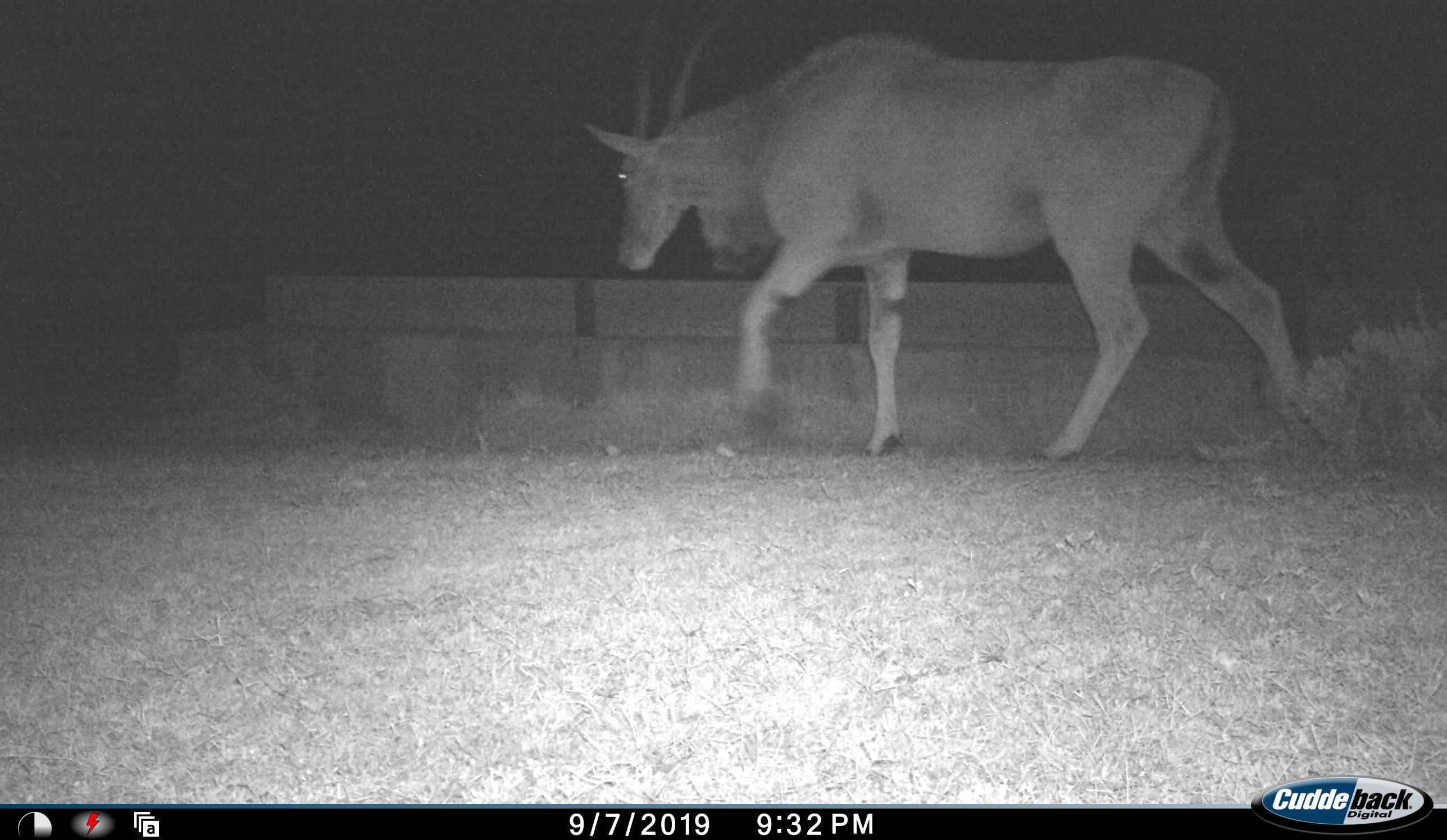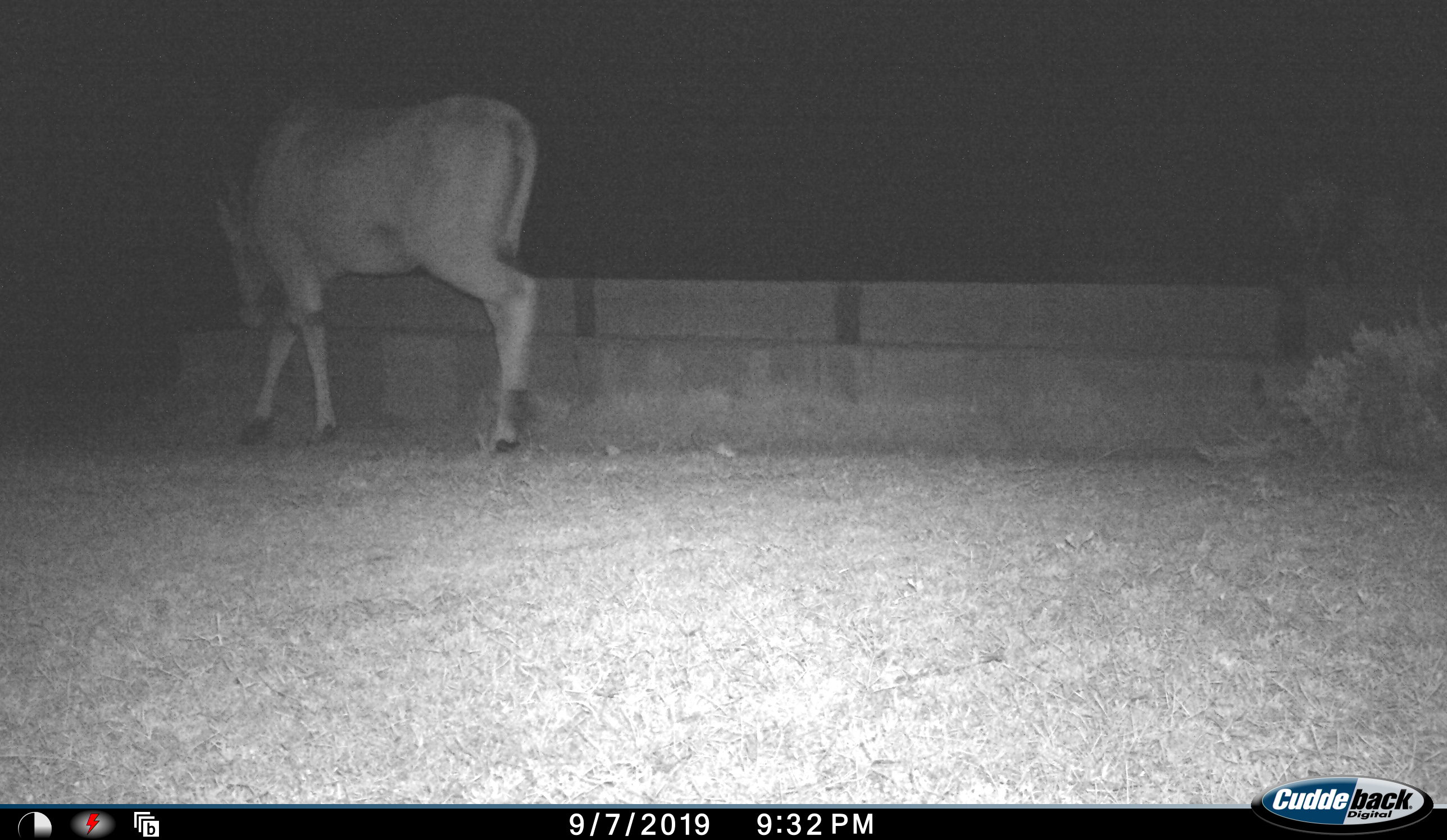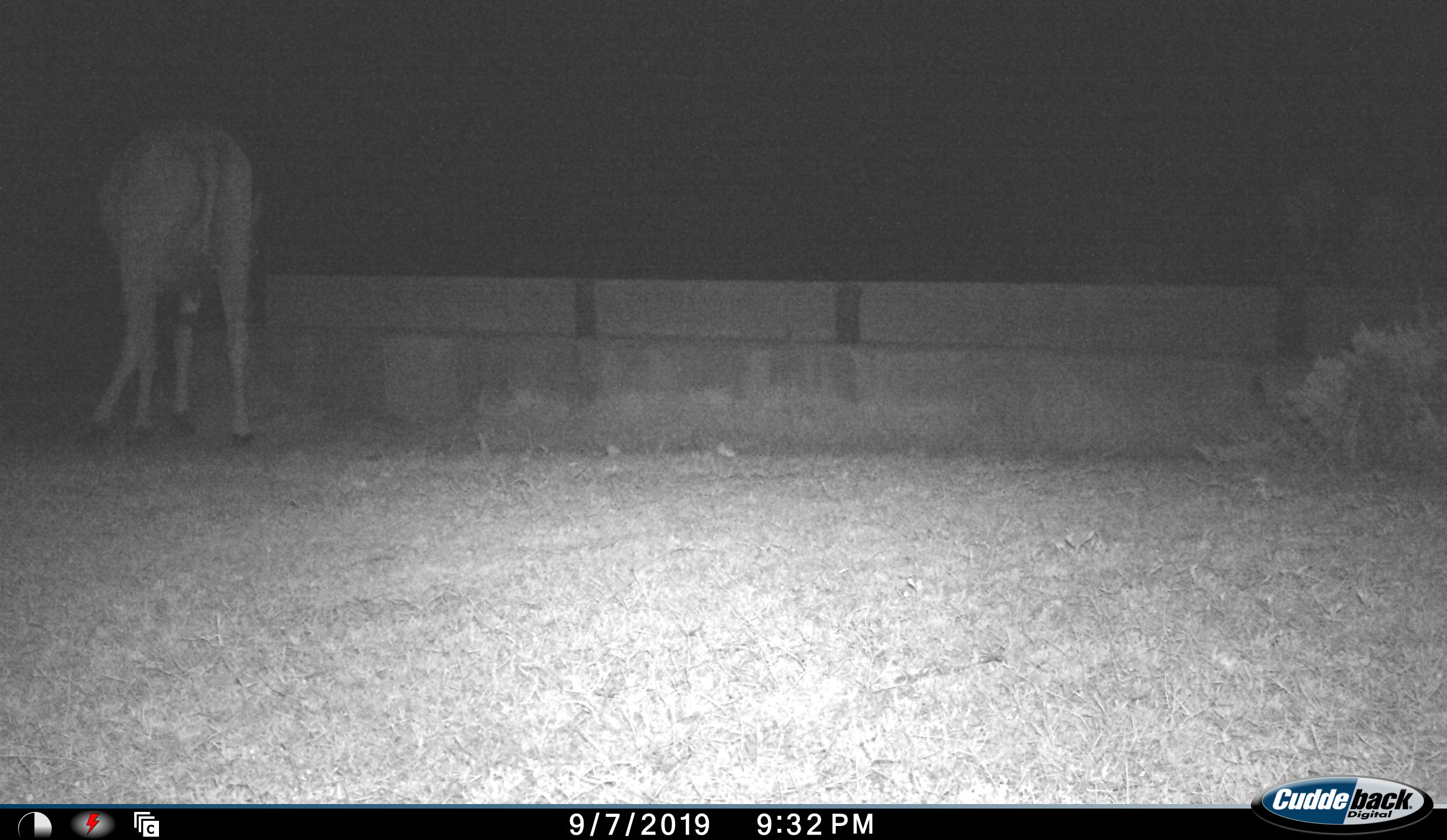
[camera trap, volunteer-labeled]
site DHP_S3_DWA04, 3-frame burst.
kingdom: Animalia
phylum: Chordata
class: Mammalia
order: Artiodactyla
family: Bovidae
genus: Tragelaphus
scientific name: Tragelaphus oryx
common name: eland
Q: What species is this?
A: Eland (Tragelaphus oryx).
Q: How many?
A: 1.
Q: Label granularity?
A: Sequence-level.